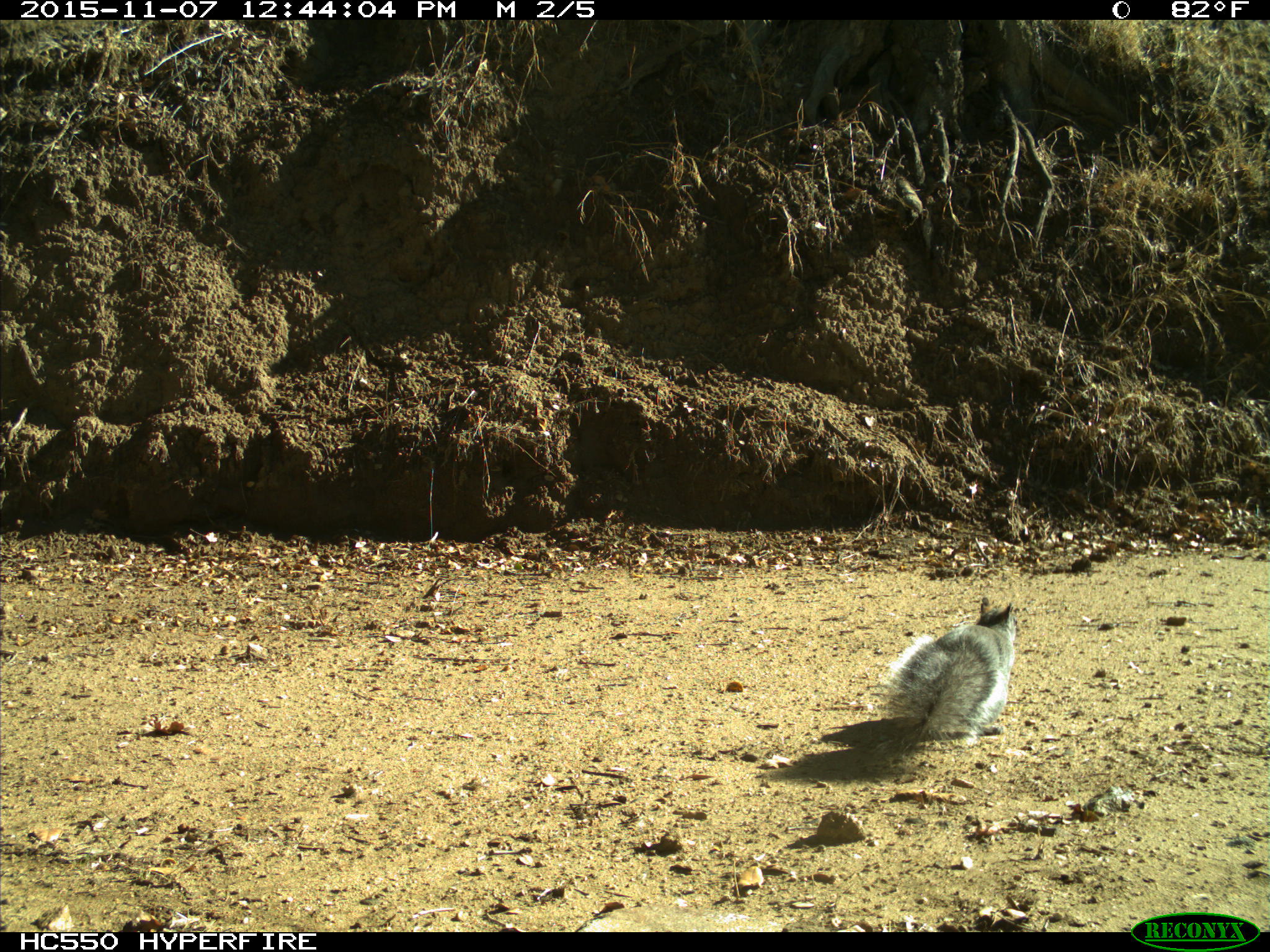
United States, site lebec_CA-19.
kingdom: Animalia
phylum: Chordata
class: Mammalia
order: Rodentia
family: Sciuridae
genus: Sciurus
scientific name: Sciurus carolinensis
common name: eastern gray squirrel